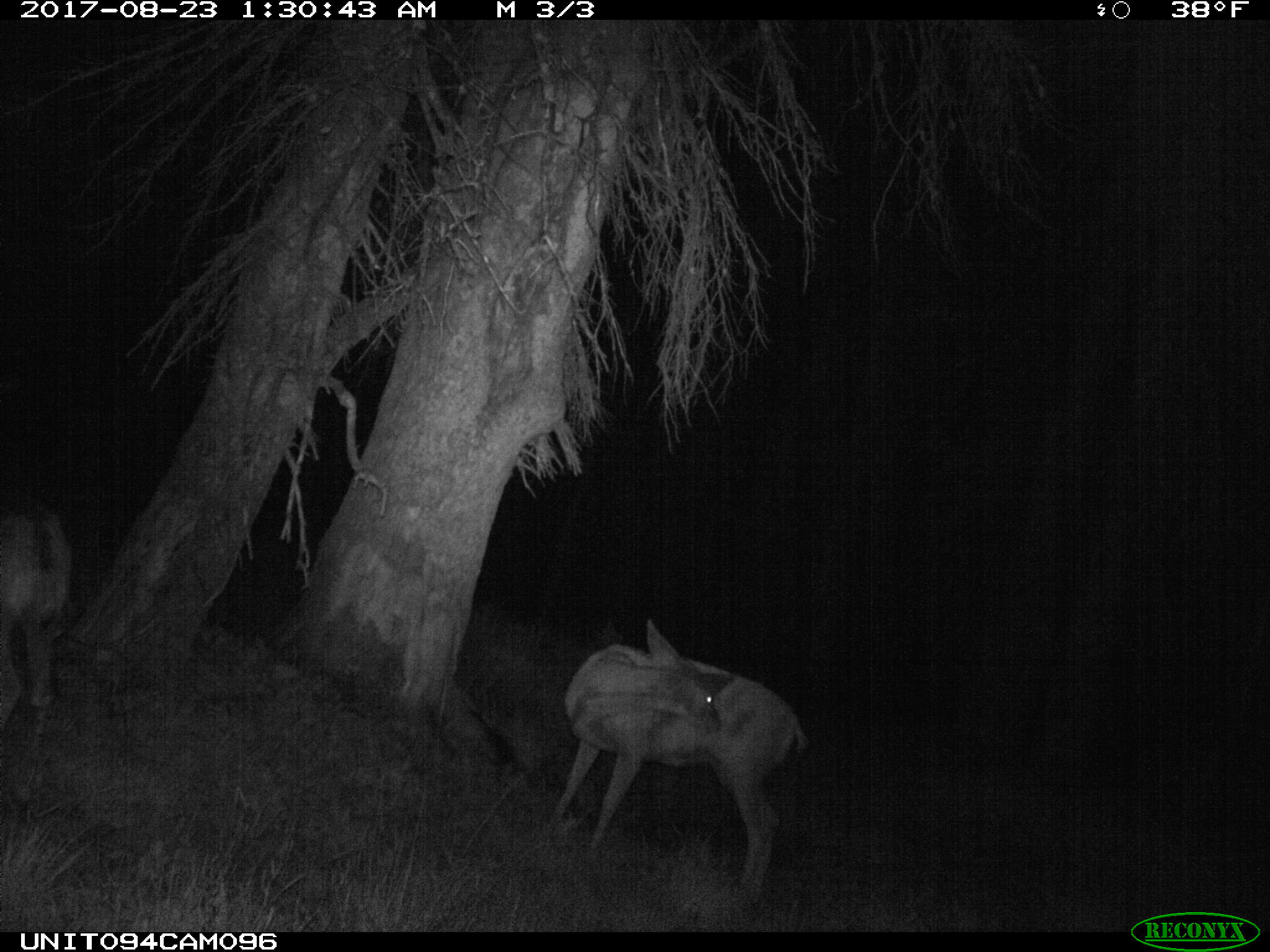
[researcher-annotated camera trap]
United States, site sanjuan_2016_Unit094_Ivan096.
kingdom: Animalia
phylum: Chordata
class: Mammalia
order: Artiodactyla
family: Cervidae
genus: Odocoileus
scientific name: Odocoileus hemionus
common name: mule deer